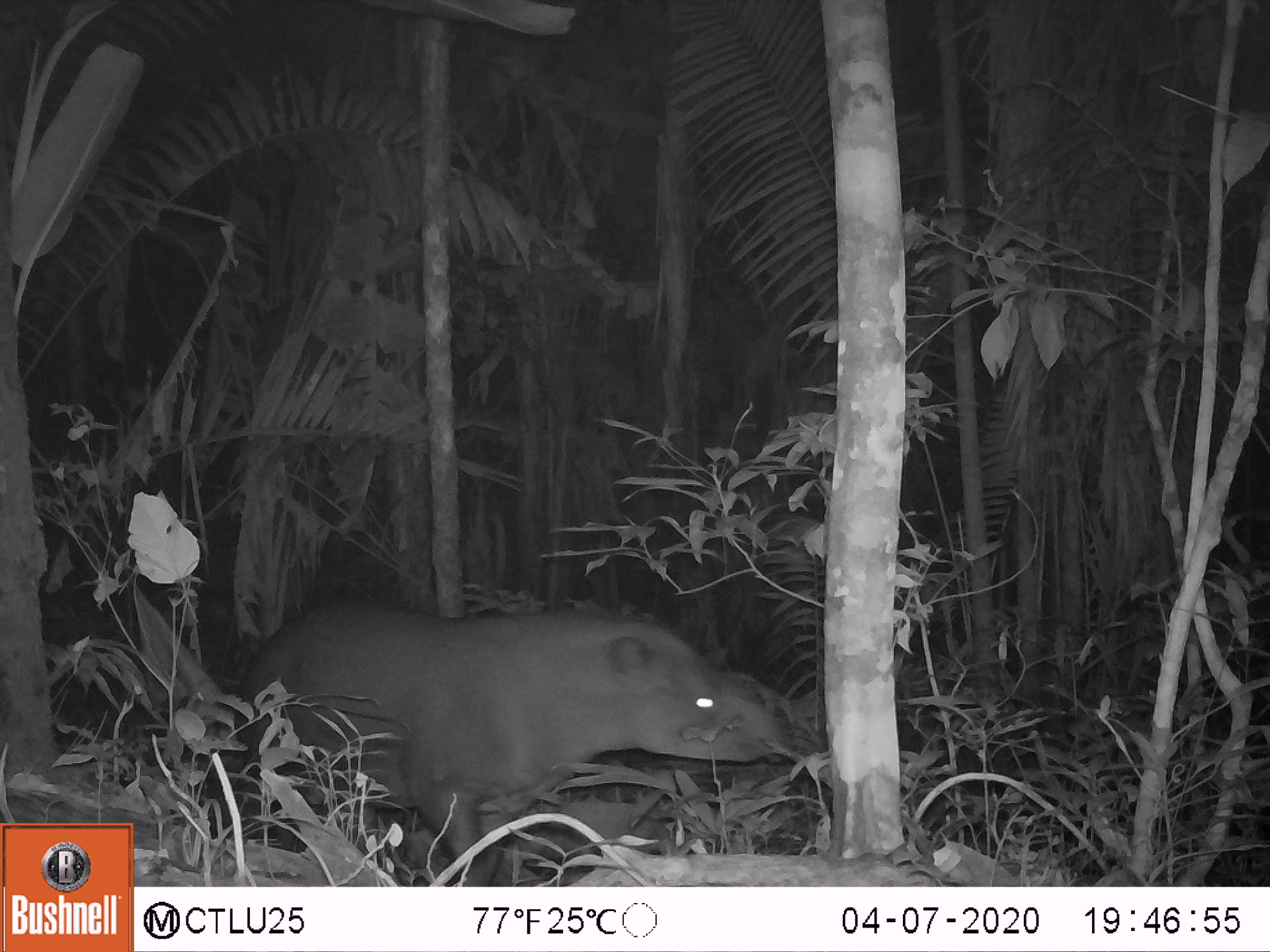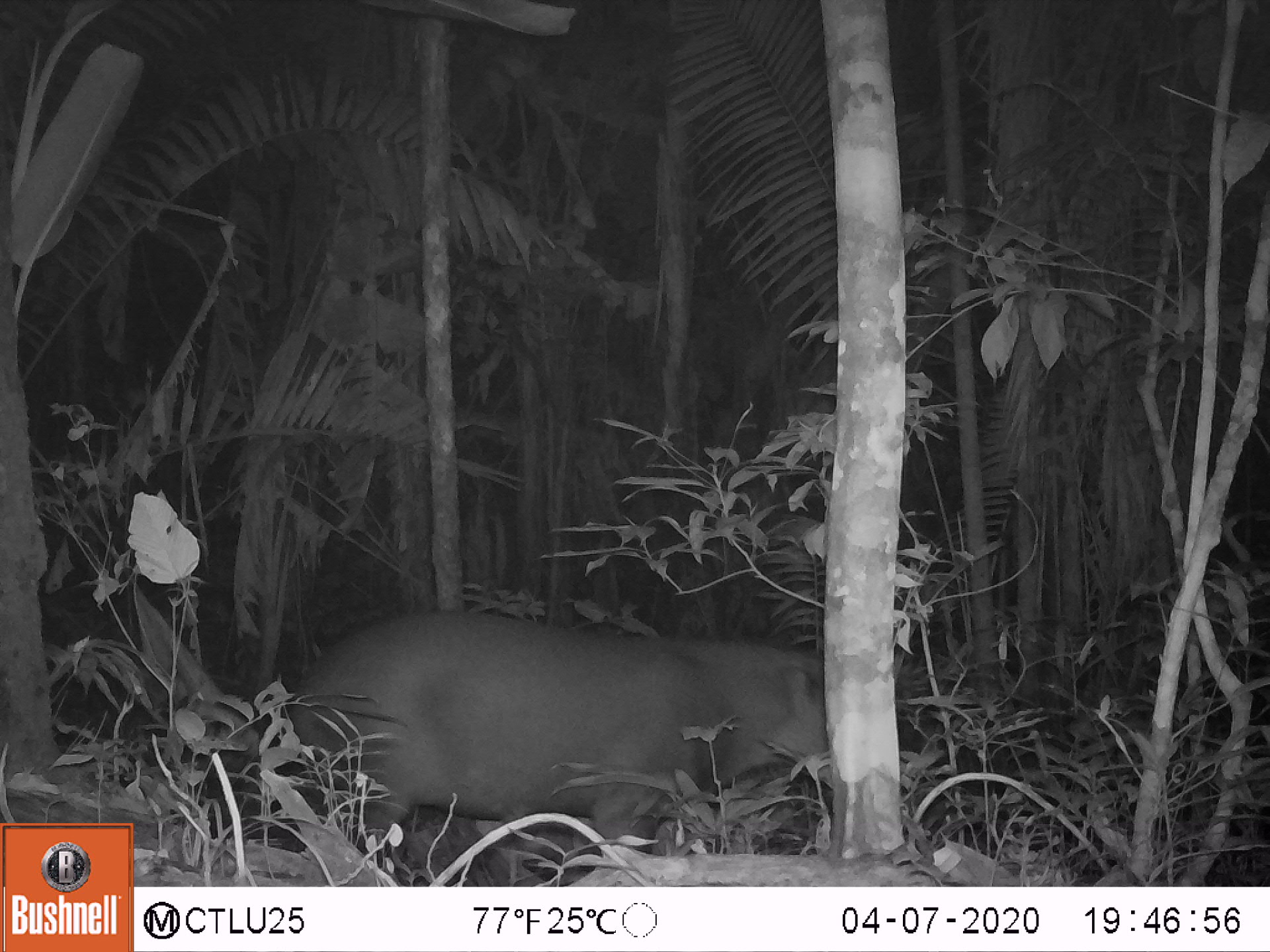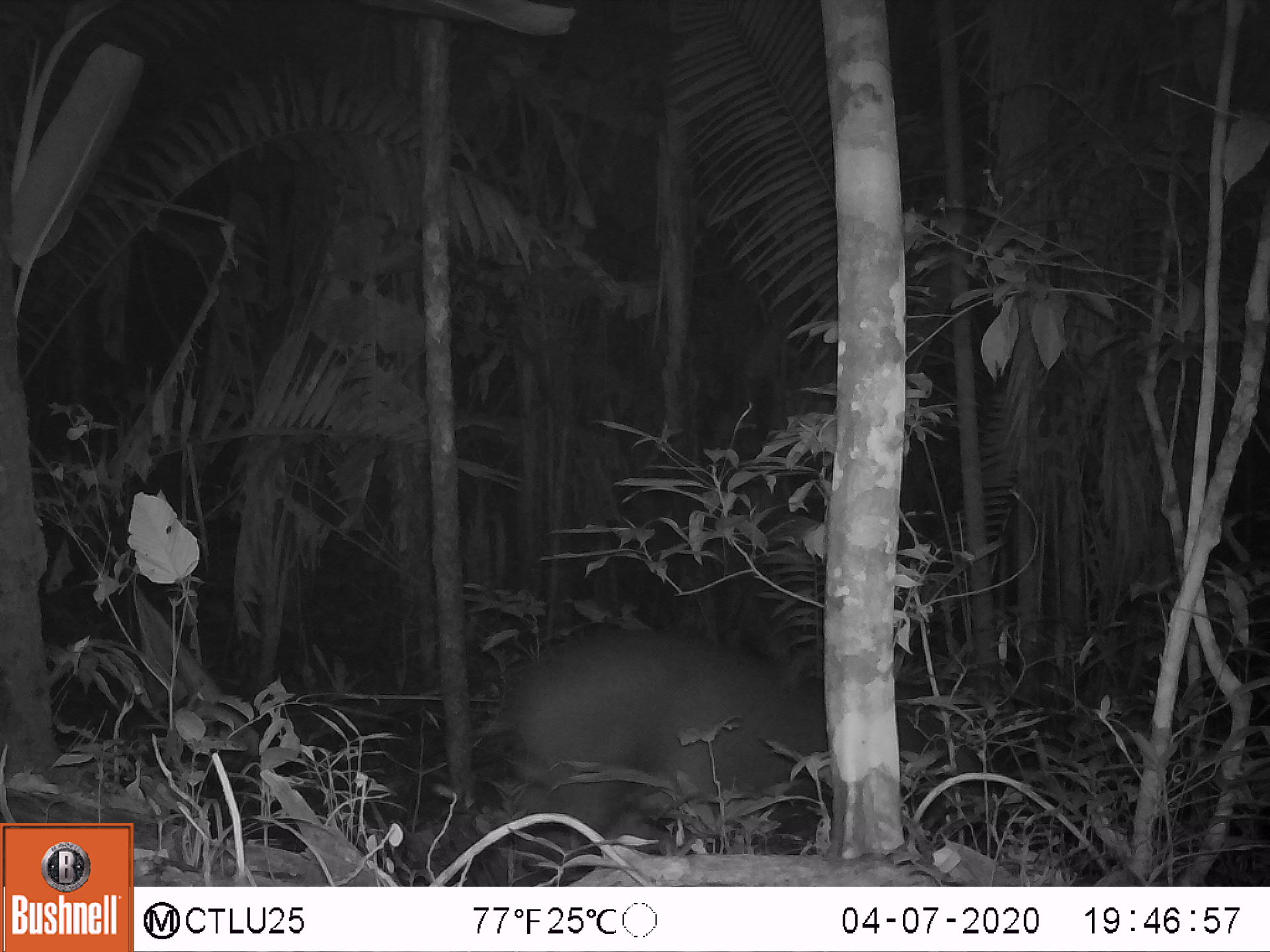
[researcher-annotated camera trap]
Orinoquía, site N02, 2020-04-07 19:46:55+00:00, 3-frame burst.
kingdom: Animalia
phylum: Chordata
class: Mammalia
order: Perissodactyla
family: Tapiridae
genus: Tapirus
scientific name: Tapirus terrestris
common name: lowland tapir